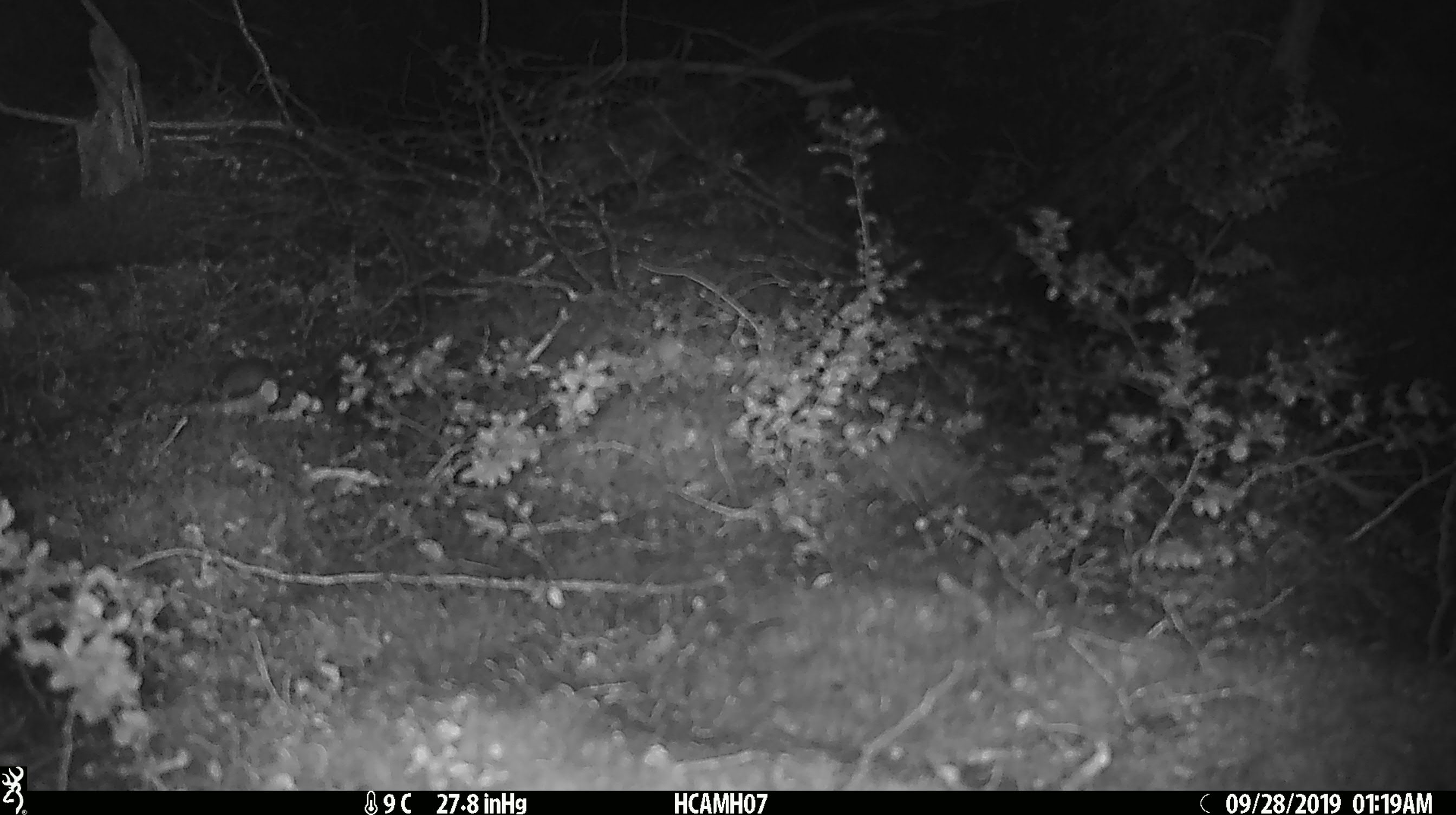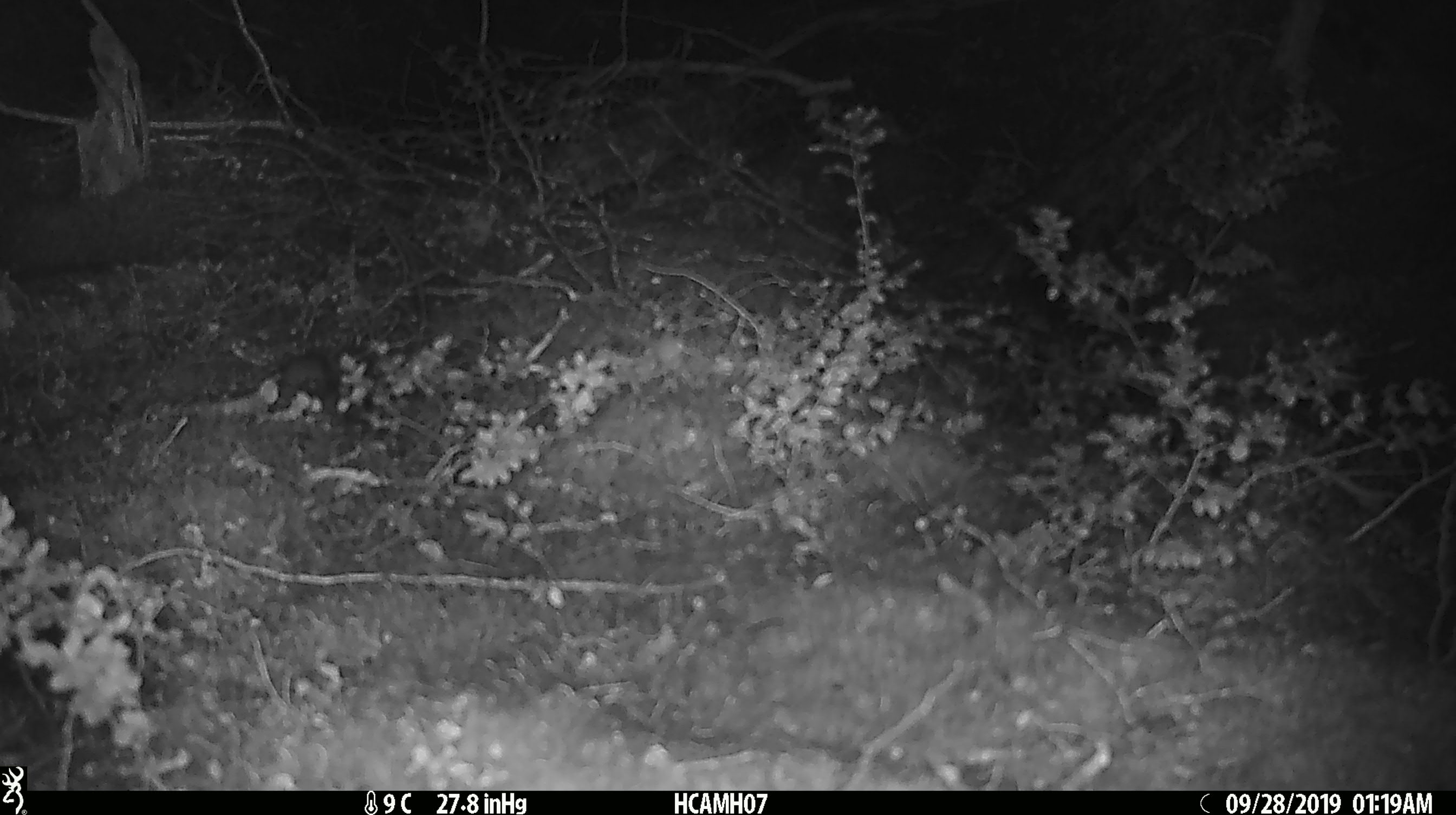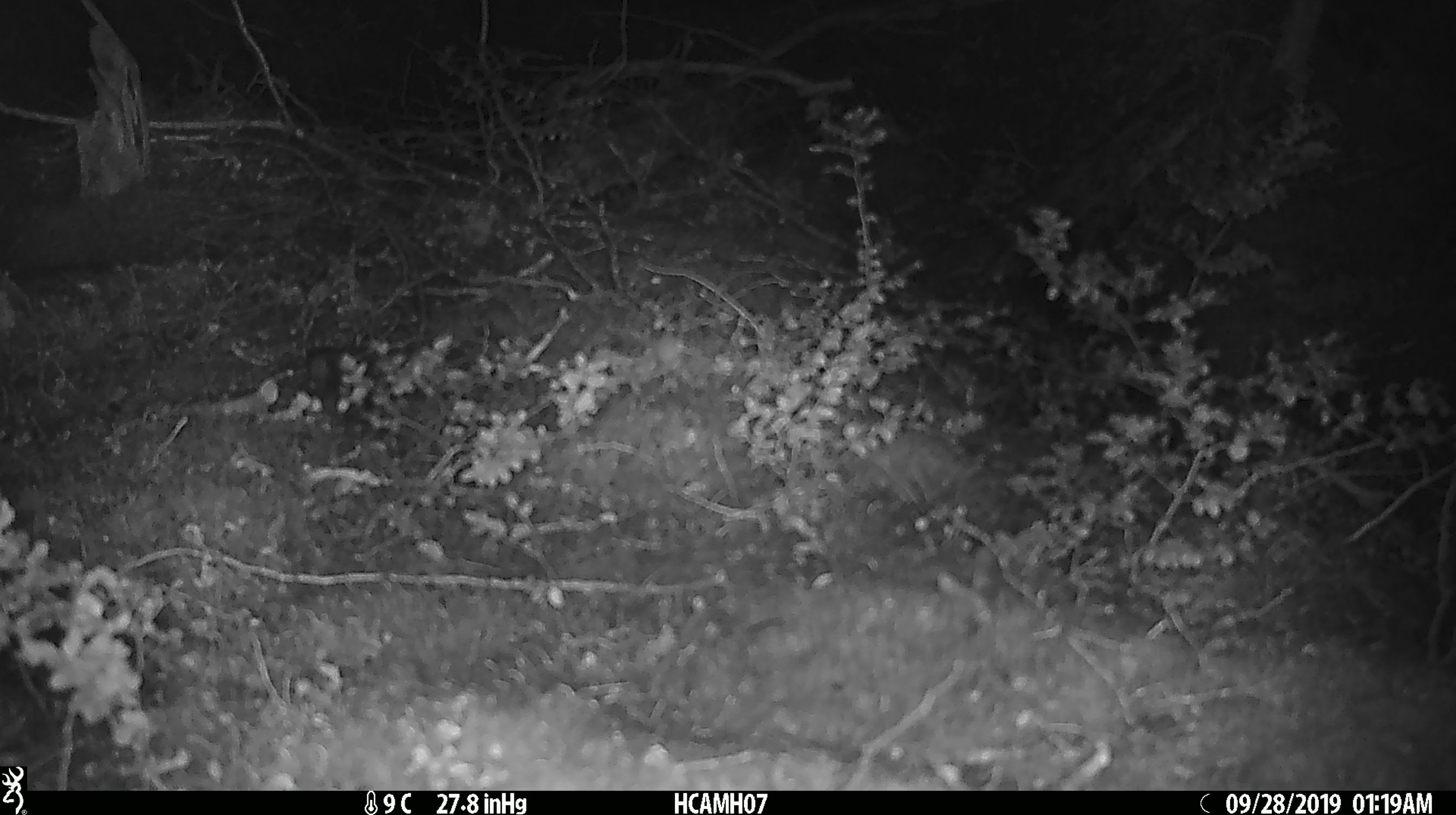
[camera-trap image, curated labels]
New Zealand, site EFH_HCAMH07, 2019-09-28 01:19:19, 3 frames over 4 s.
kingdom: Animalia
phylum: Chordata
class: Mammalia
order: Rodentia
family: Muridae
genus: Mus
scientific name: Mus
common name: mouse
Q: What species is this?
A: Mouse (Mus).